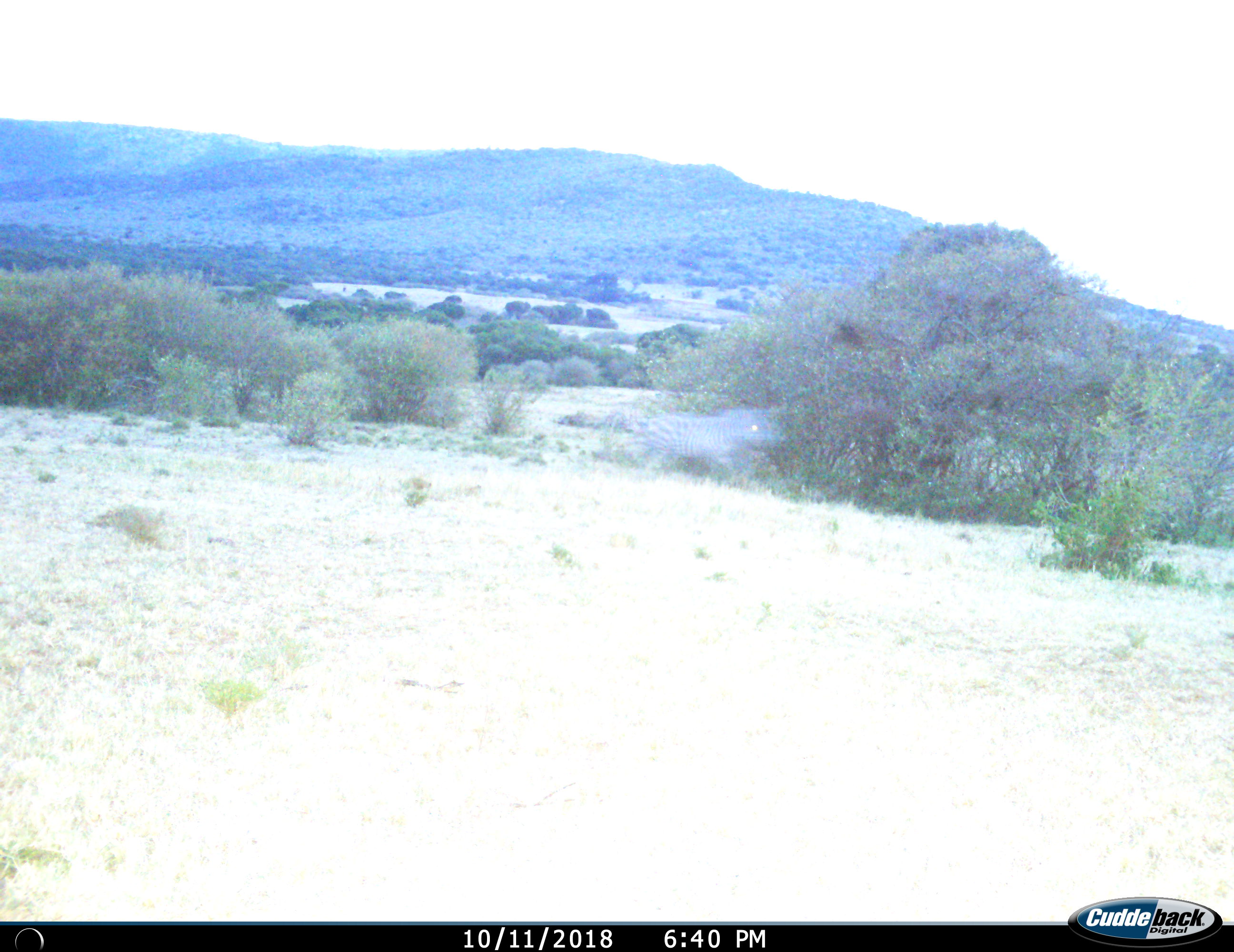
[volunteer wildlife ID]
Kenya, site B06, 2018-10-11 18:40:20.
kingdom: Animalia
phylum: Chordata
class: Mammalia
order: Perissodactyla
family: Equidae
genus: Equus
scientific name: Equus quagga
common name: plains zebra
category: zebra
Zebra (plains zebra) (Equus quagga), count 1. Behavior (volunteer vote fractions): standing 0%, resting 0%, moving 100%, interacting 0%. Young present (vote fraction): 0%. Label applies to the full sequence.